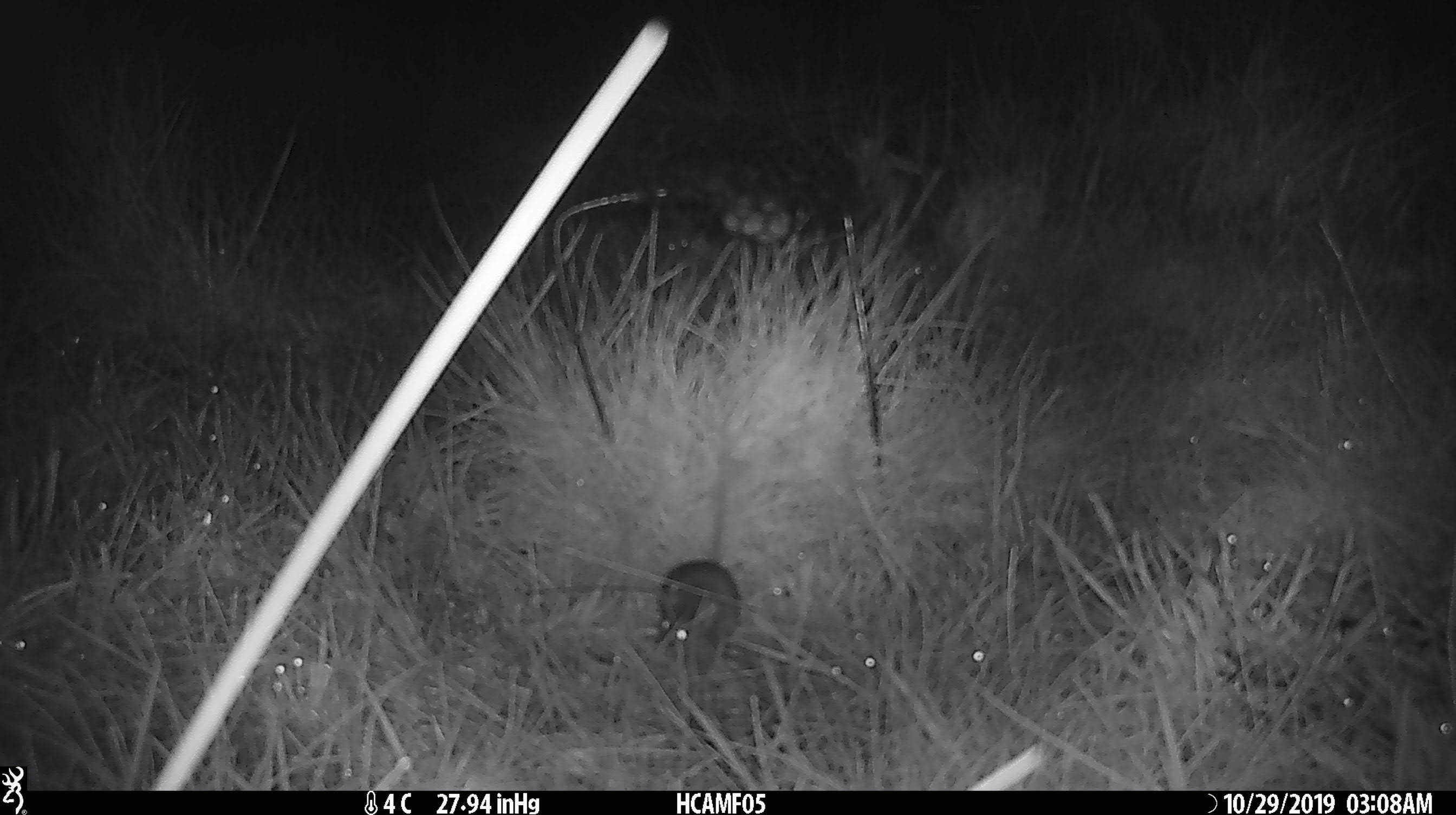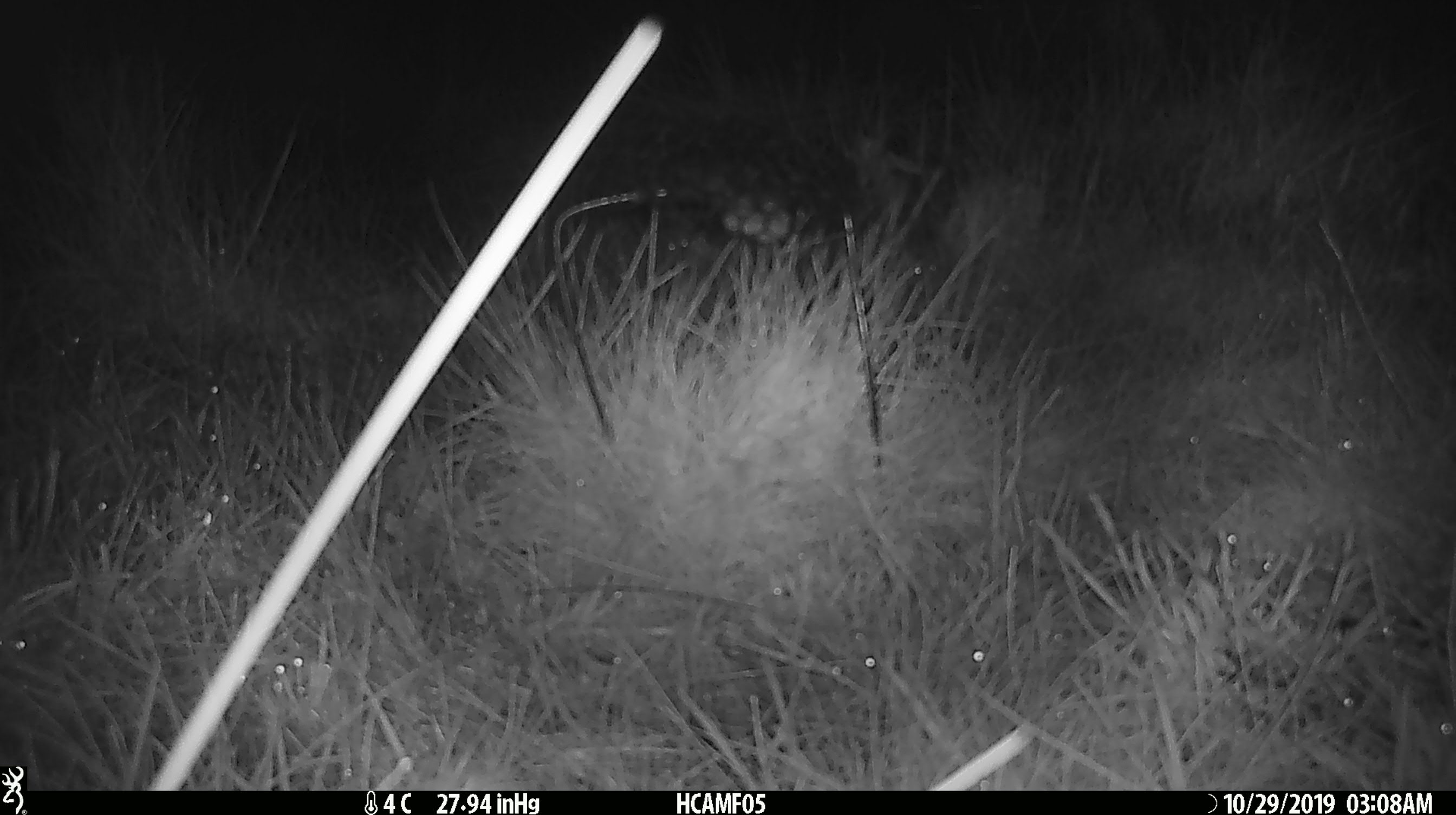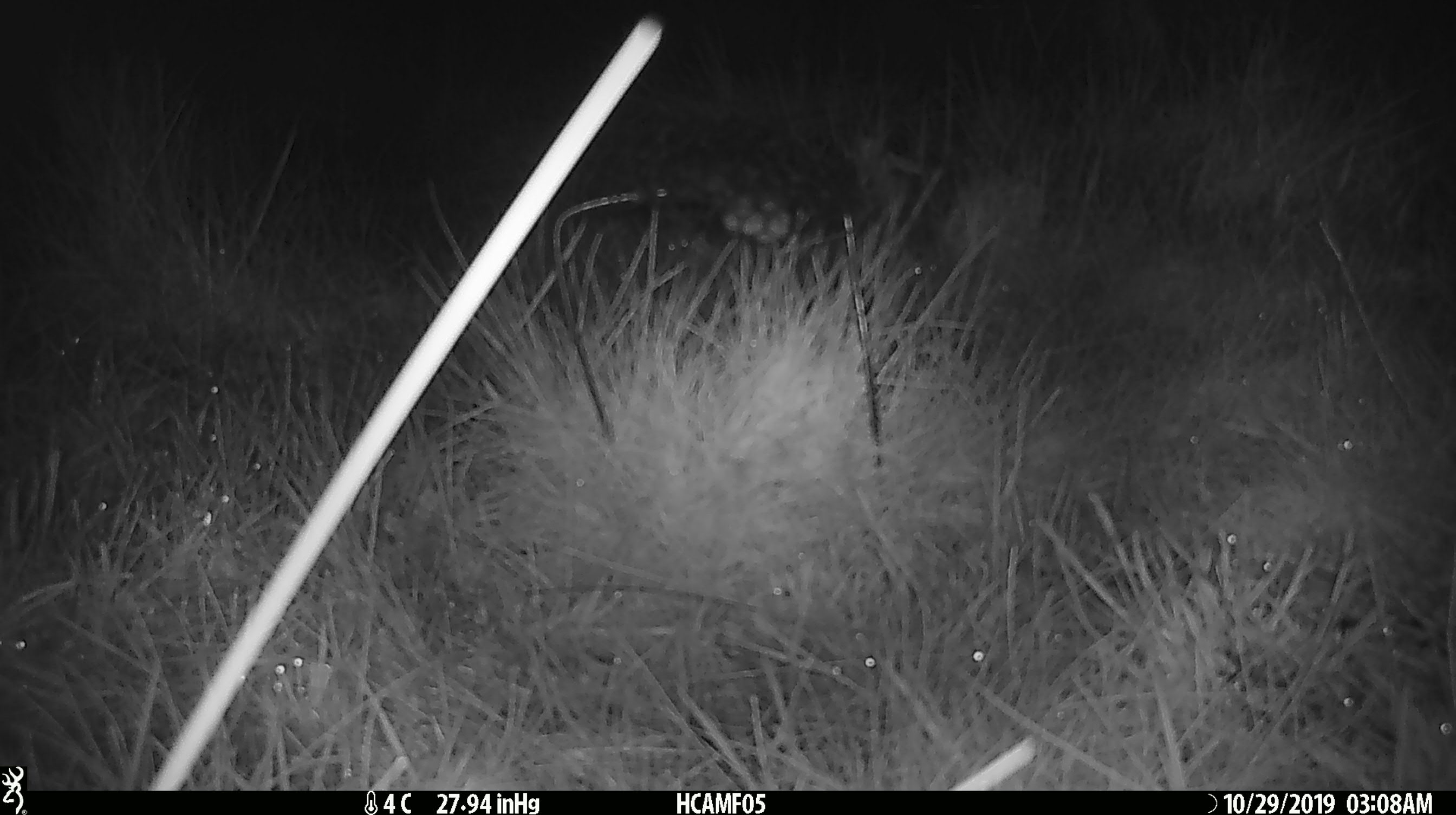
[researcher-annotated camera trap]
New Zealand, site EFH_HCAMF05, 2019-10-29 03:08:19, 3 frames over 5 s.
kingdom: Animalia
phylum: Chordata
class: Mammalia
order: Rodentia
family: Muridae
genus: Mus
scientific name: Mus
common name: mouse